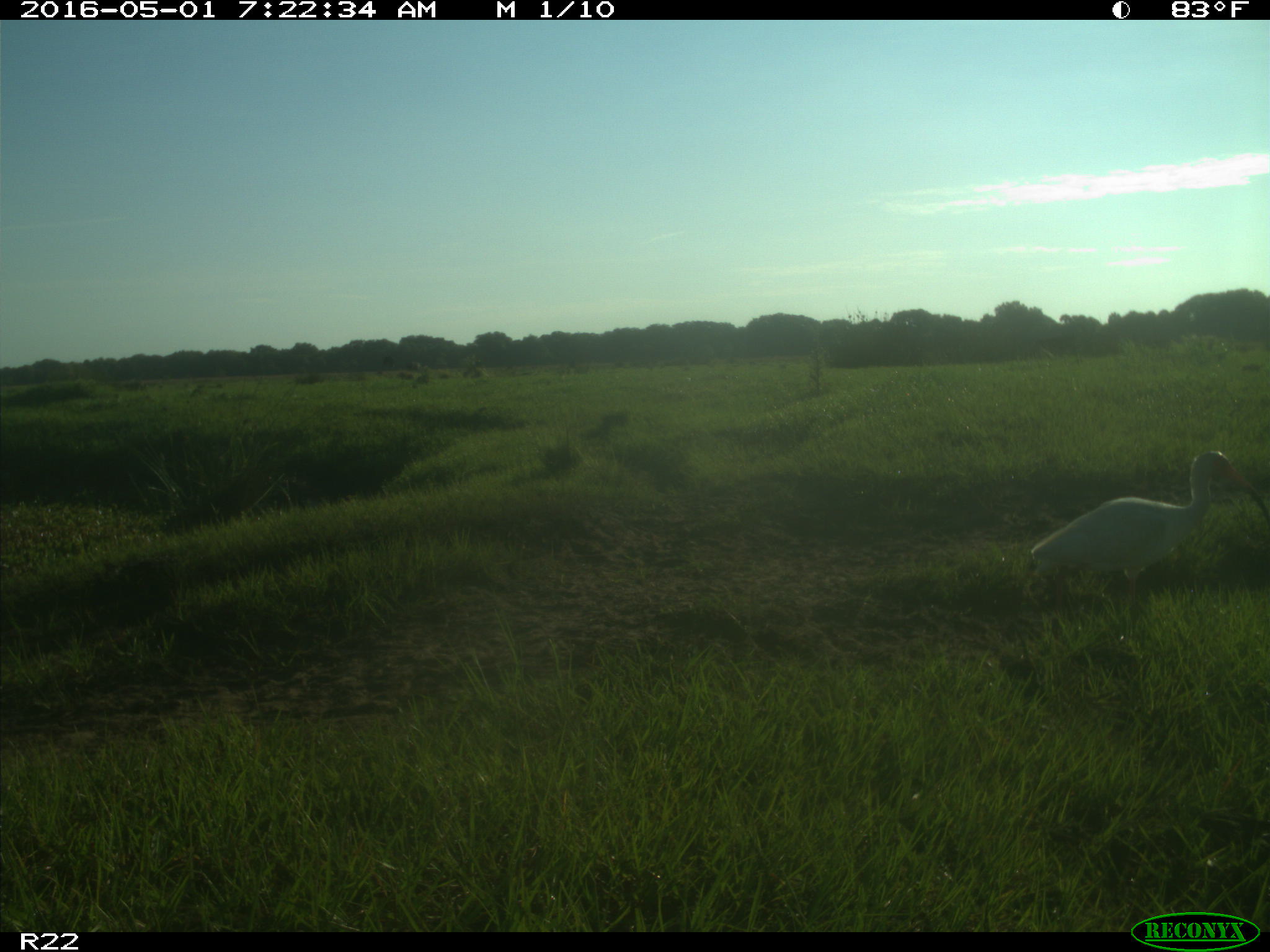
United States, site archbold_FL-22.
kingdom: Animalia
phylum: Chordata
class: Aves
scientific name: Aves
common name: birds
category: unidentified bird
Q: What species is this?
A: Unidentified bird (birds) (Aves).